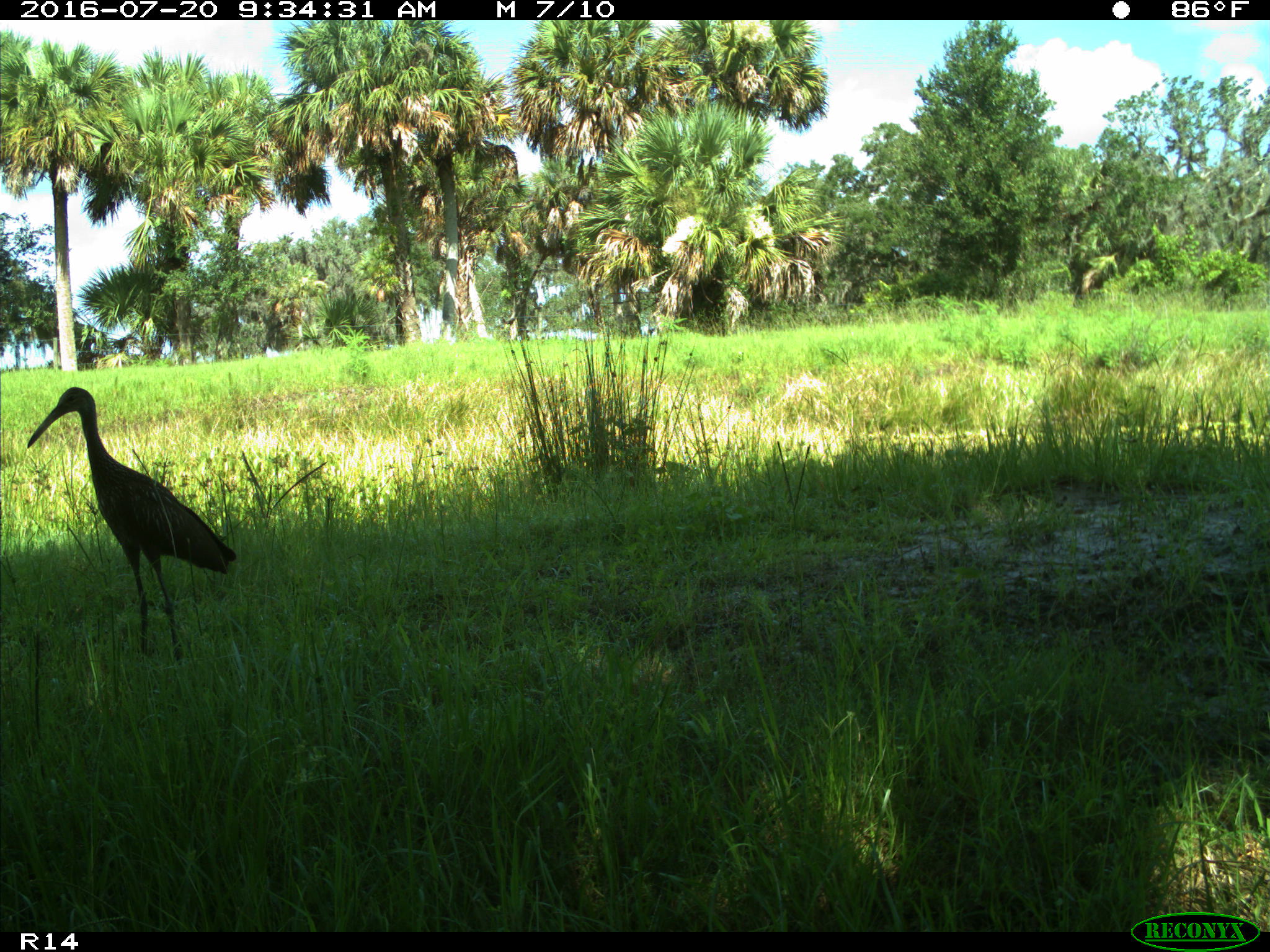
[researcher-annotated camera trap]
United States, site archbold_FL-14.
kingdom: Animalia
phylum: Chordata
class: Aves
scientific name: Aves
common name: birds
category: unidentified bird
Unidentified bird (birds) (Aves).